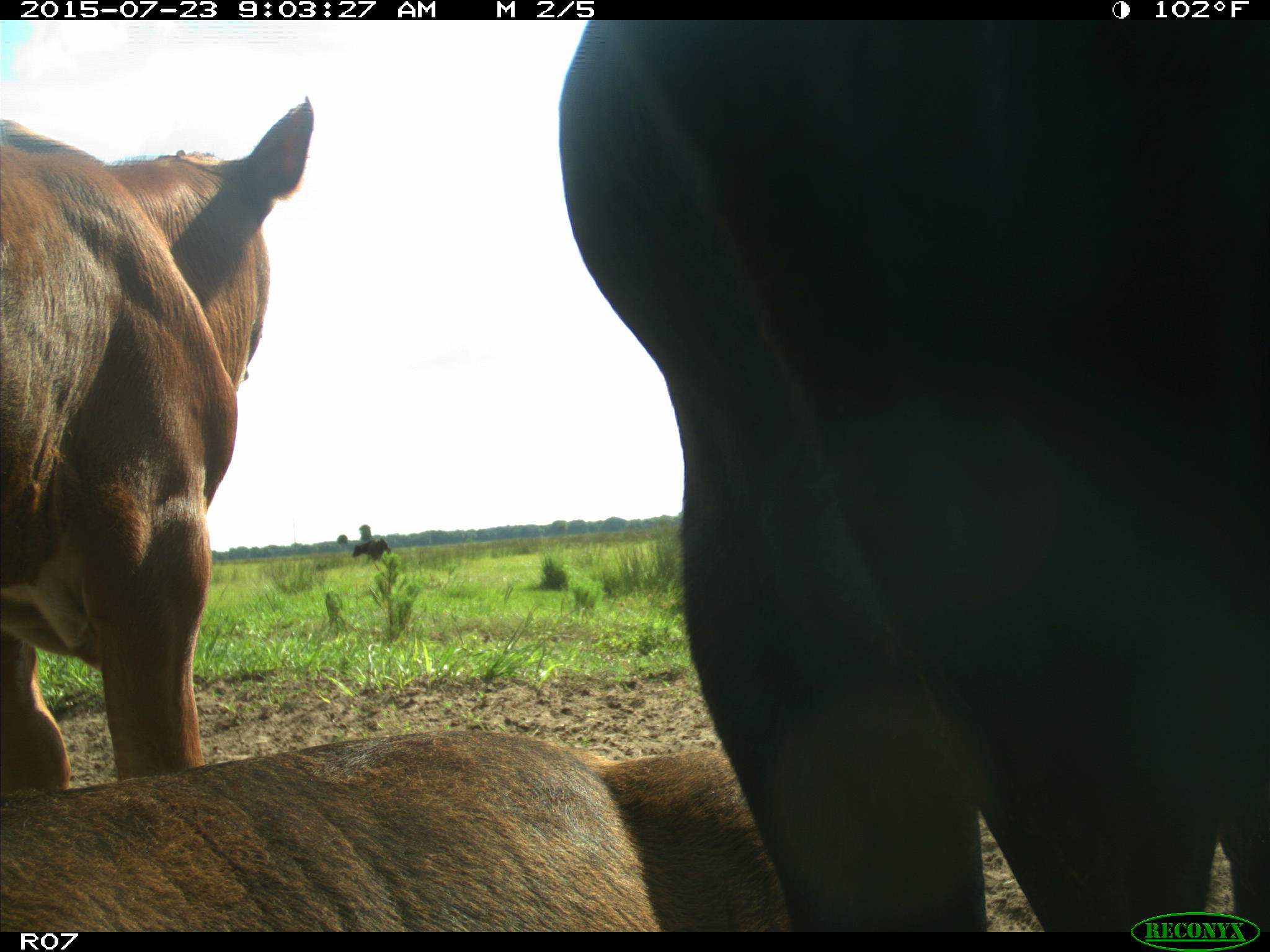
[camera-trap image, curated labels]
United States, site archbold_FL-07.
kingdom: Animalia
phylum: Chordata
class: Mammalia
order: Artiodactyla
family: Bovidae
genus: Bos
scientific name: Bos taurus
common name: domestic cow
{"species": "Bos taurus (domestic cow)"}